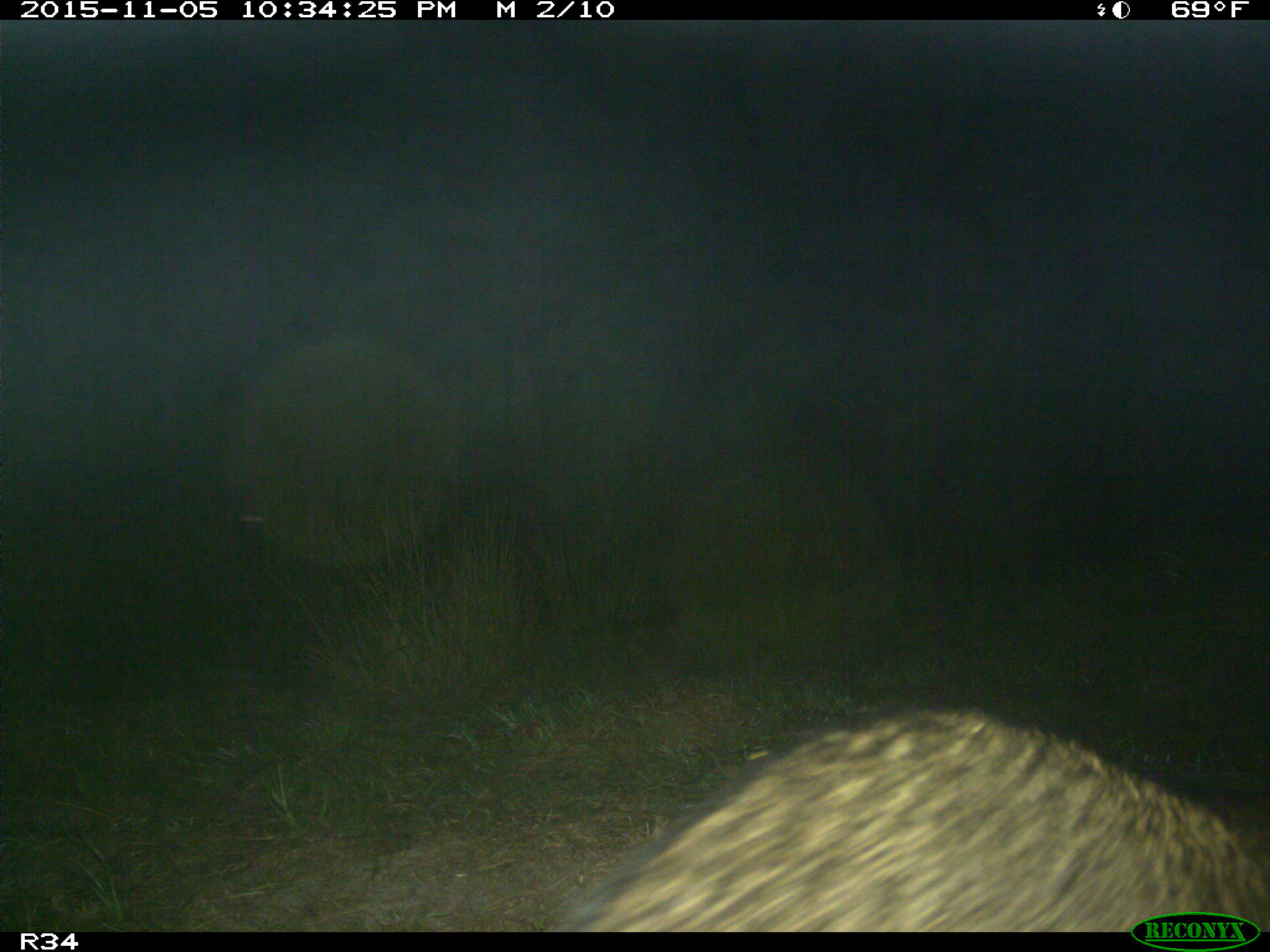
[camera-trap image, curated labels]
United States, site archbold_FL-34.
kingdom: Animalia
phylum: Chordata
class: Mammalia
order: Carnivora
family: Procyonidae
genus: Procyon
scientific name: Procyon lotor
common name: common raccoon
Procyon lotor (common raccoon).